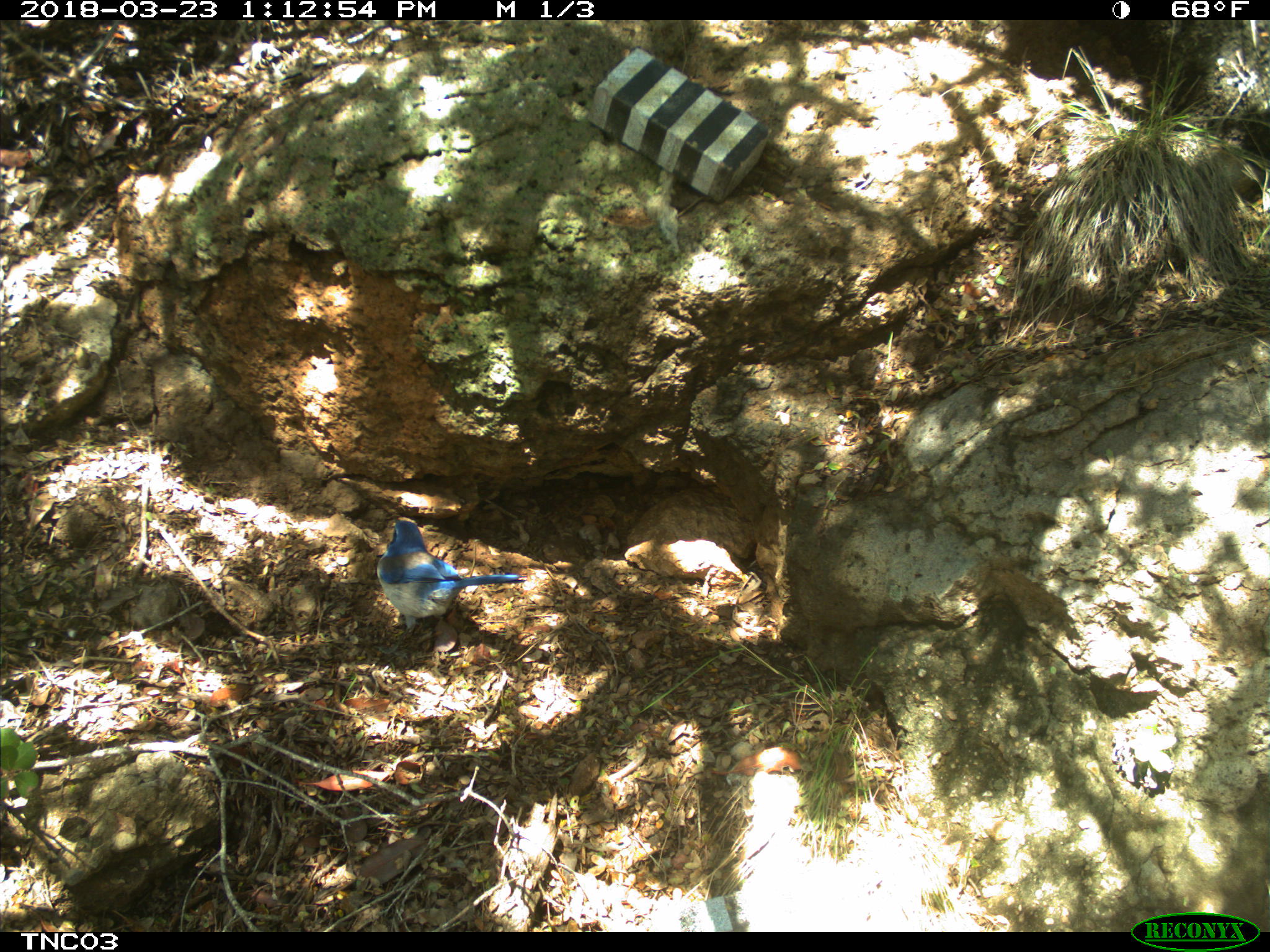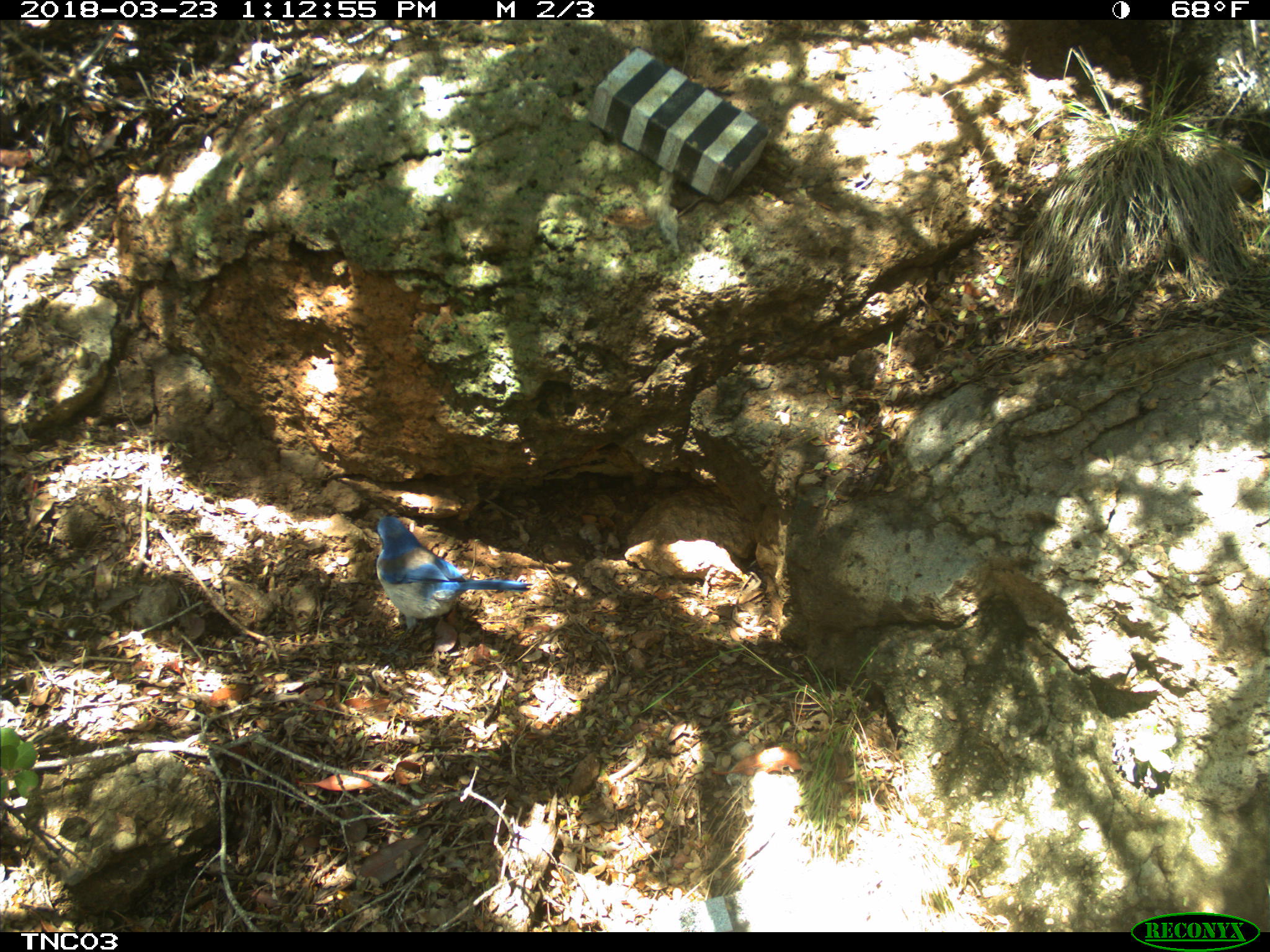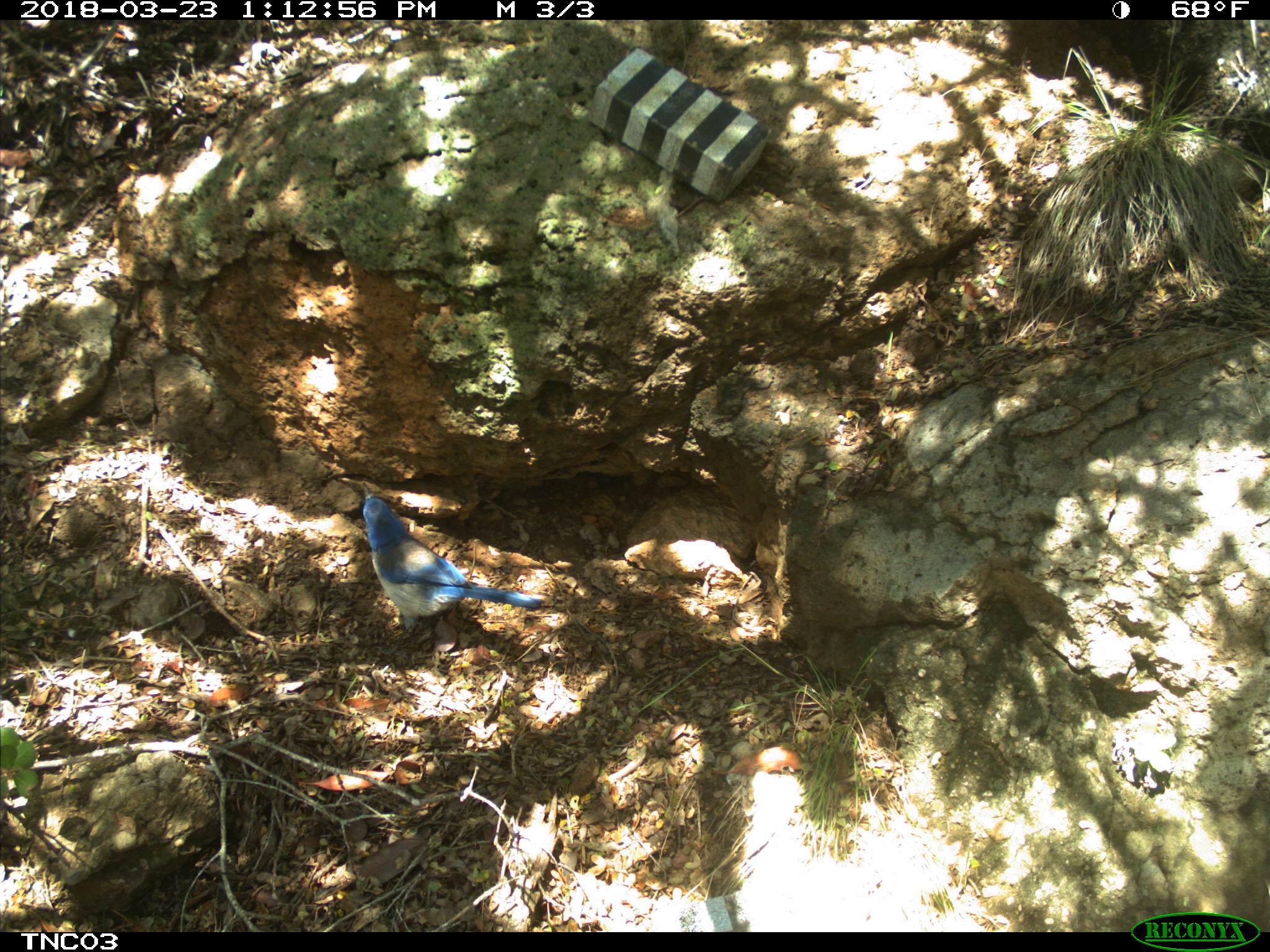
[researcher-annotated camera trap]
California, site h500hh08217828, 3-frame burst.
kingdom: Animalia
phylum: Chordata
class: Aves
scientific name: Aves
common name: bird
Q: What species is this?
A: Bird (Aves).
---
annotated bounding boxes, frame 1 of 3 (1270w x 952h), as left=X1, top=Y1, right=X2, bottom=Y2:
bird: left=376, top=520, right=525, bottom=661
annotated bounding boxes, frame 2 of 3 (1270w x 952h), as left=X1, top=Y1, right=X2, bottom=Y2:
bird: left=375, top=516, right=533, bottom=674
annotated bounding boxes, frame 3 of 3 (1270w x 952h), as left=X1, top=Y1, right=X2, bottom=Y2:
bird: left=362, top=482, right=544, bottom=656